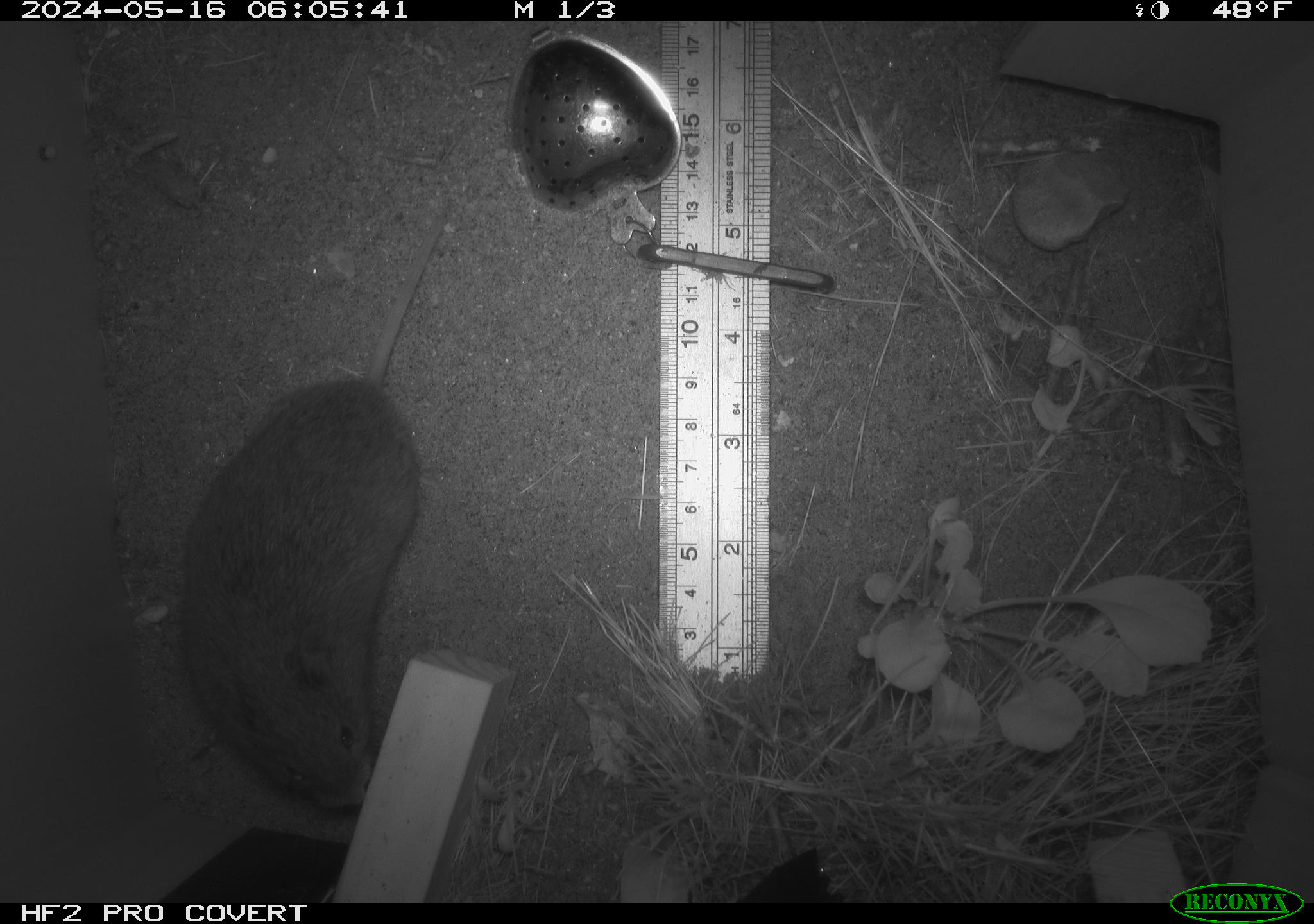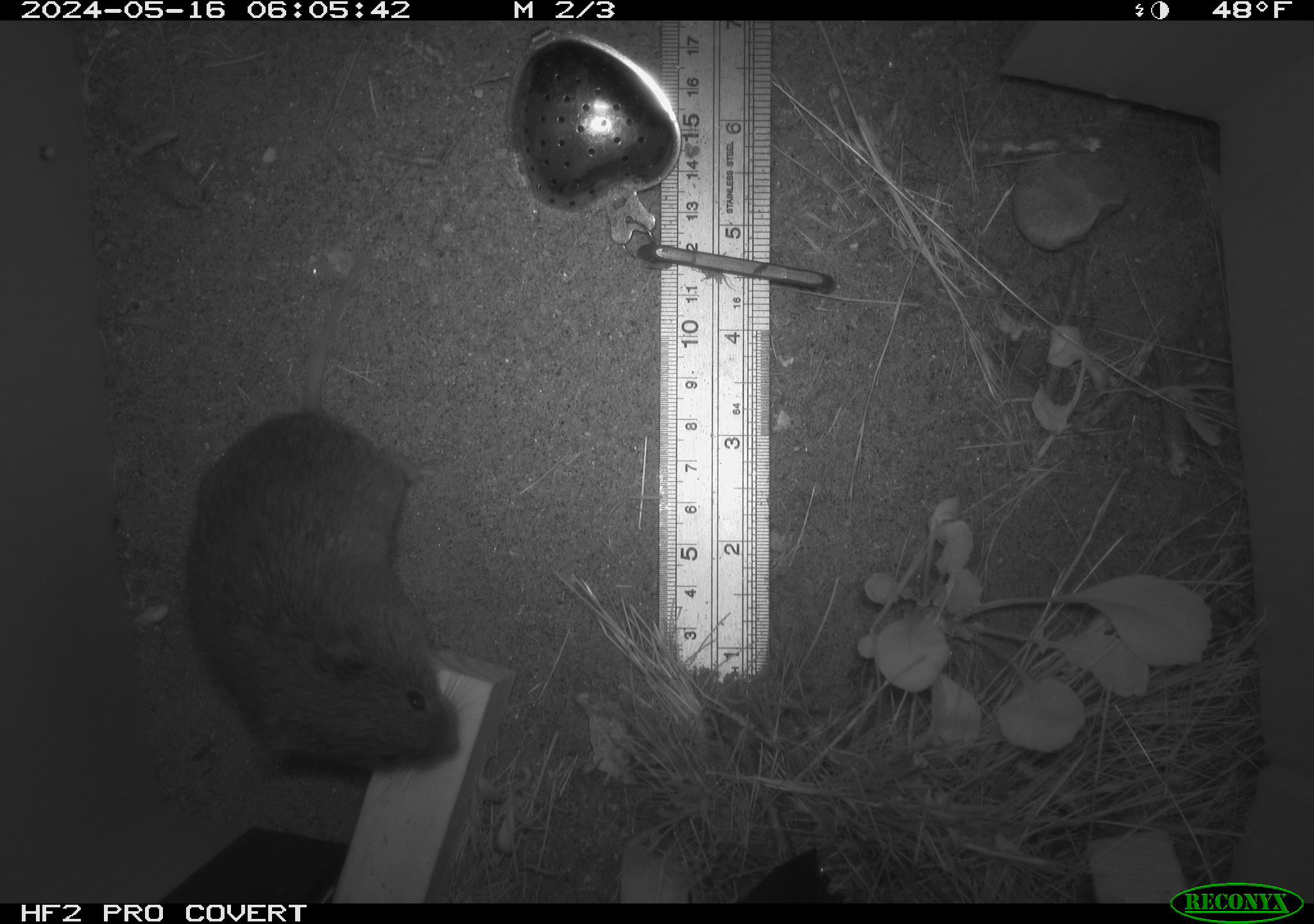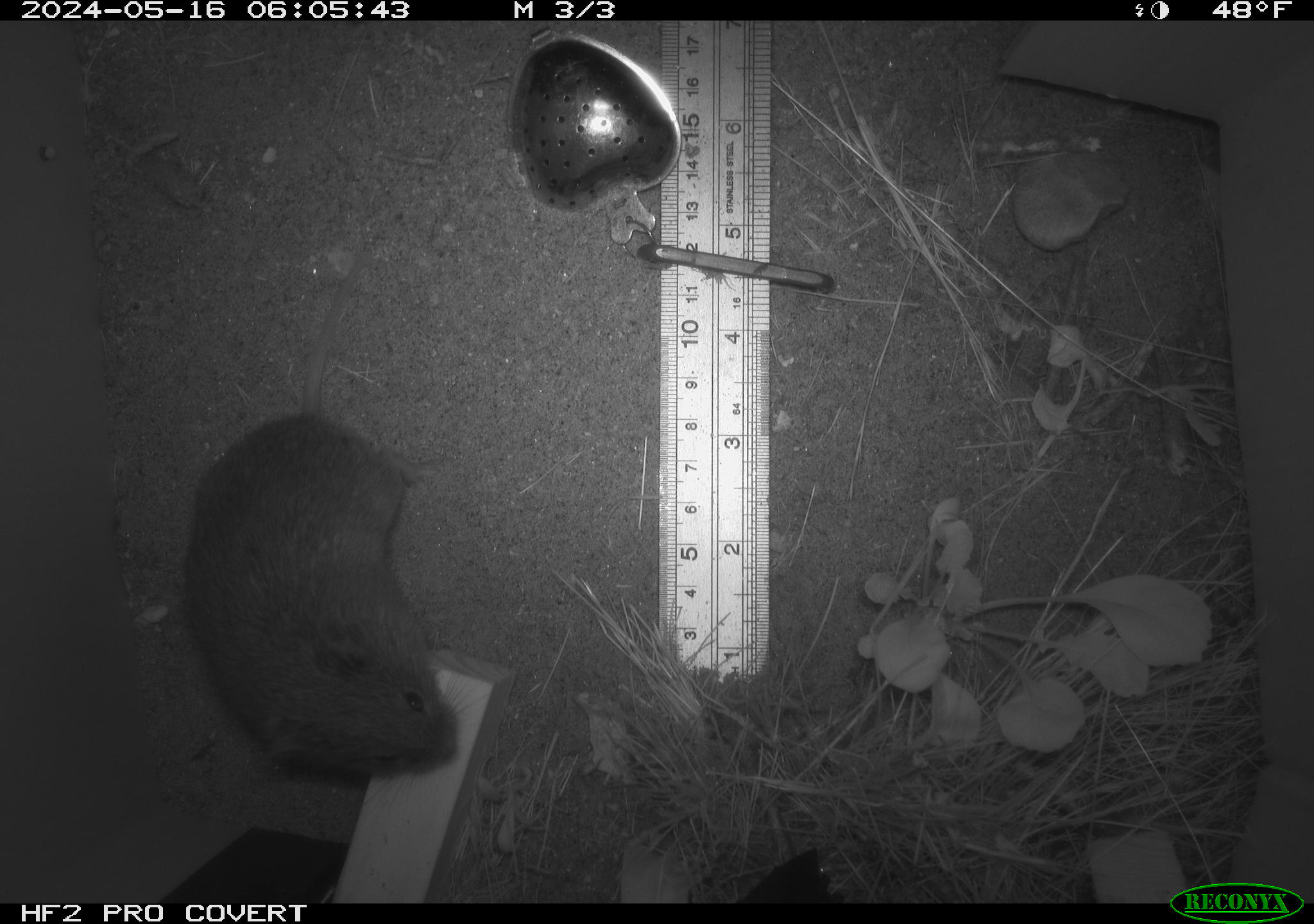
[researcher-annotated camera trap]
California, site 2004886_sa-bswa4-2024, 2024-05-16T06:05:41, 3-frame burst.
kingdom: Animalia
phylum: Chordata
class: Mammalia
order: Rodentia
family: Cricetidae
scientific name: Arvicolinae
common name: voles, lemmings, and muskrats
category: arvicolinae subfamily